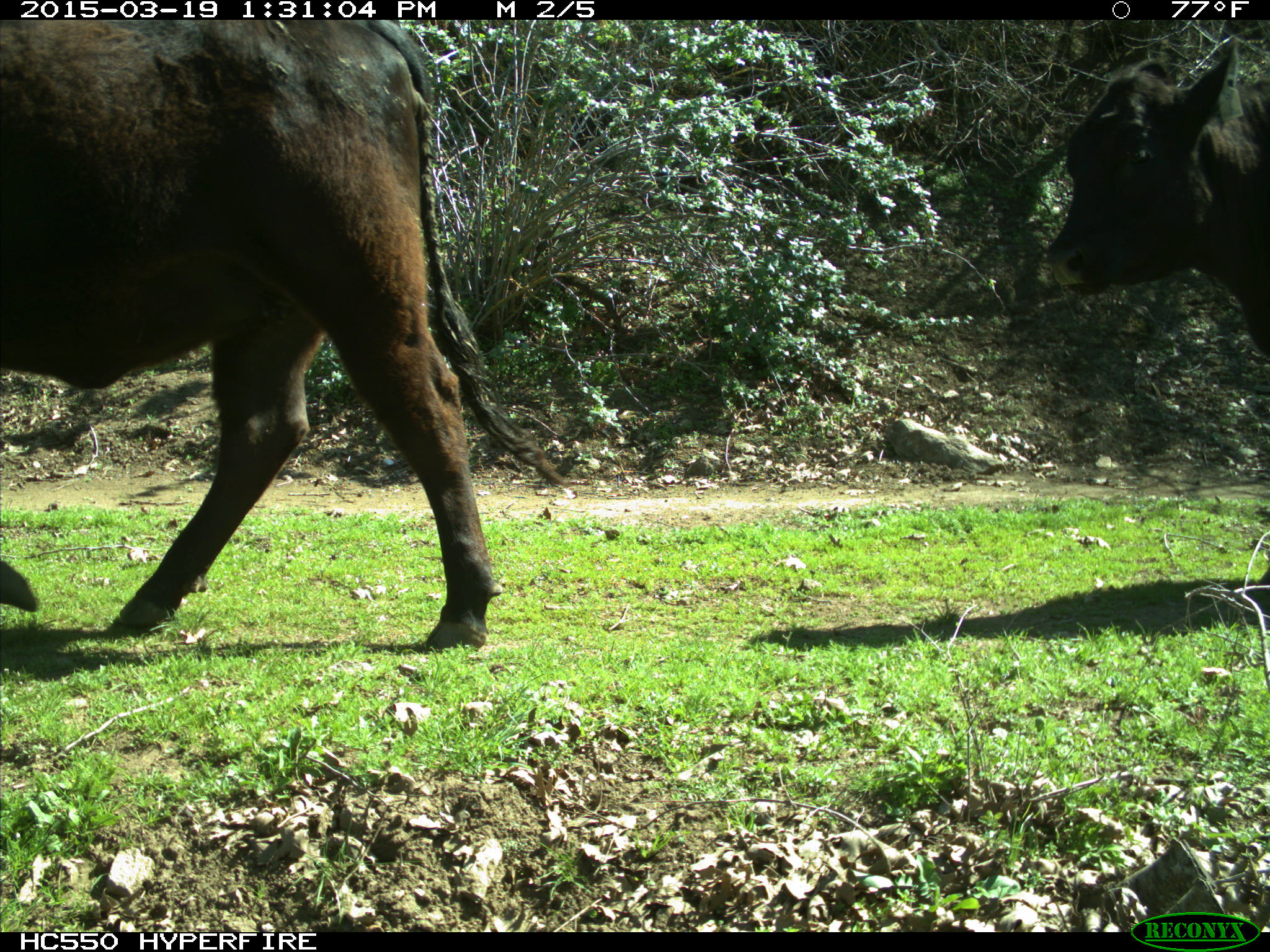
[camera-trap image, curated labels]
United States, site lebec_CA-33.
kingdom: Animalia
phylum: Chordata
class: Mammalia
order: Artiodactyla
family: Bovidae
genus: Bos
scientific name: Bos taurus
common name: domestic cow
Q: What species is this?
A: Bos taurus (domestic cow).